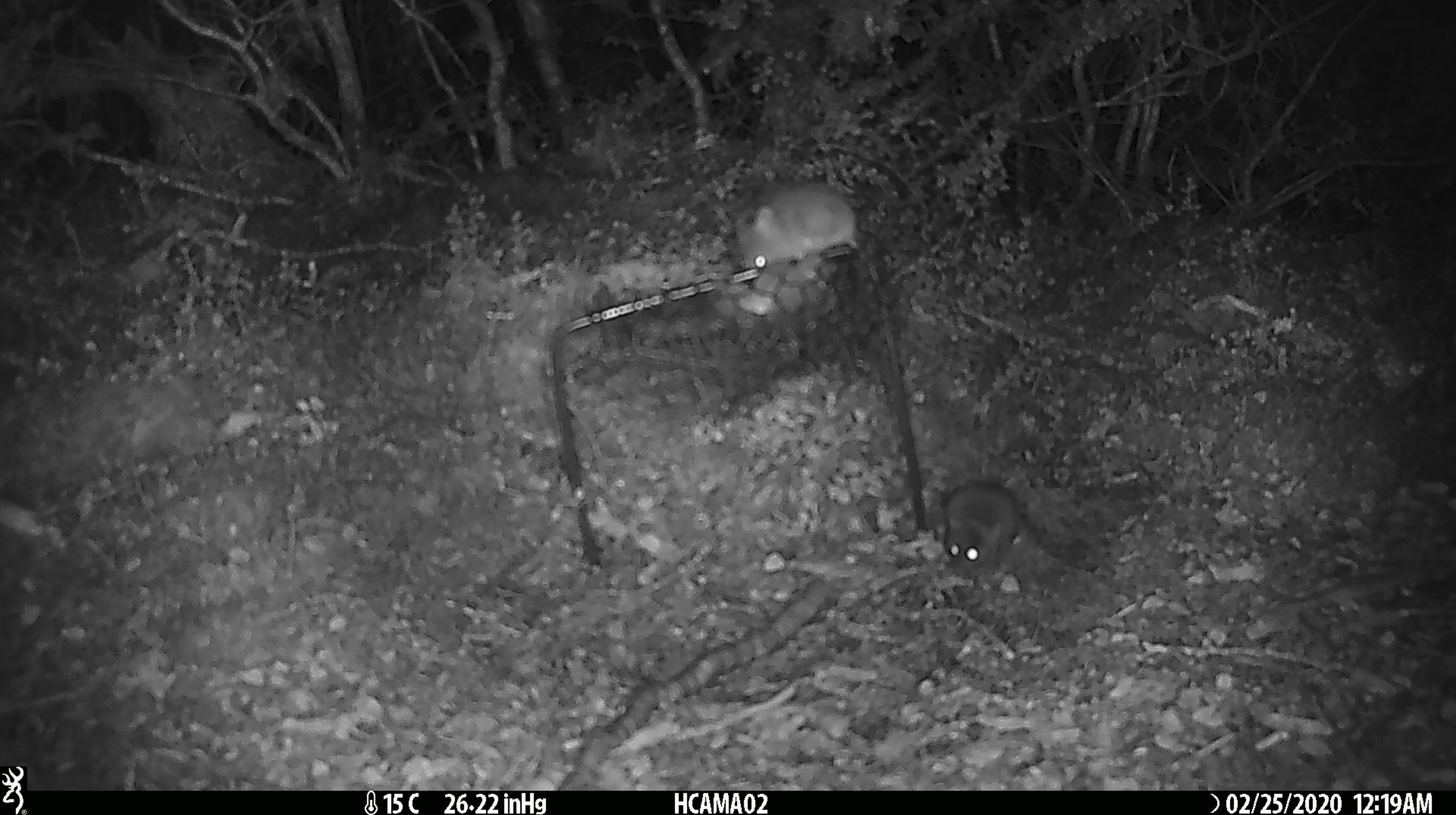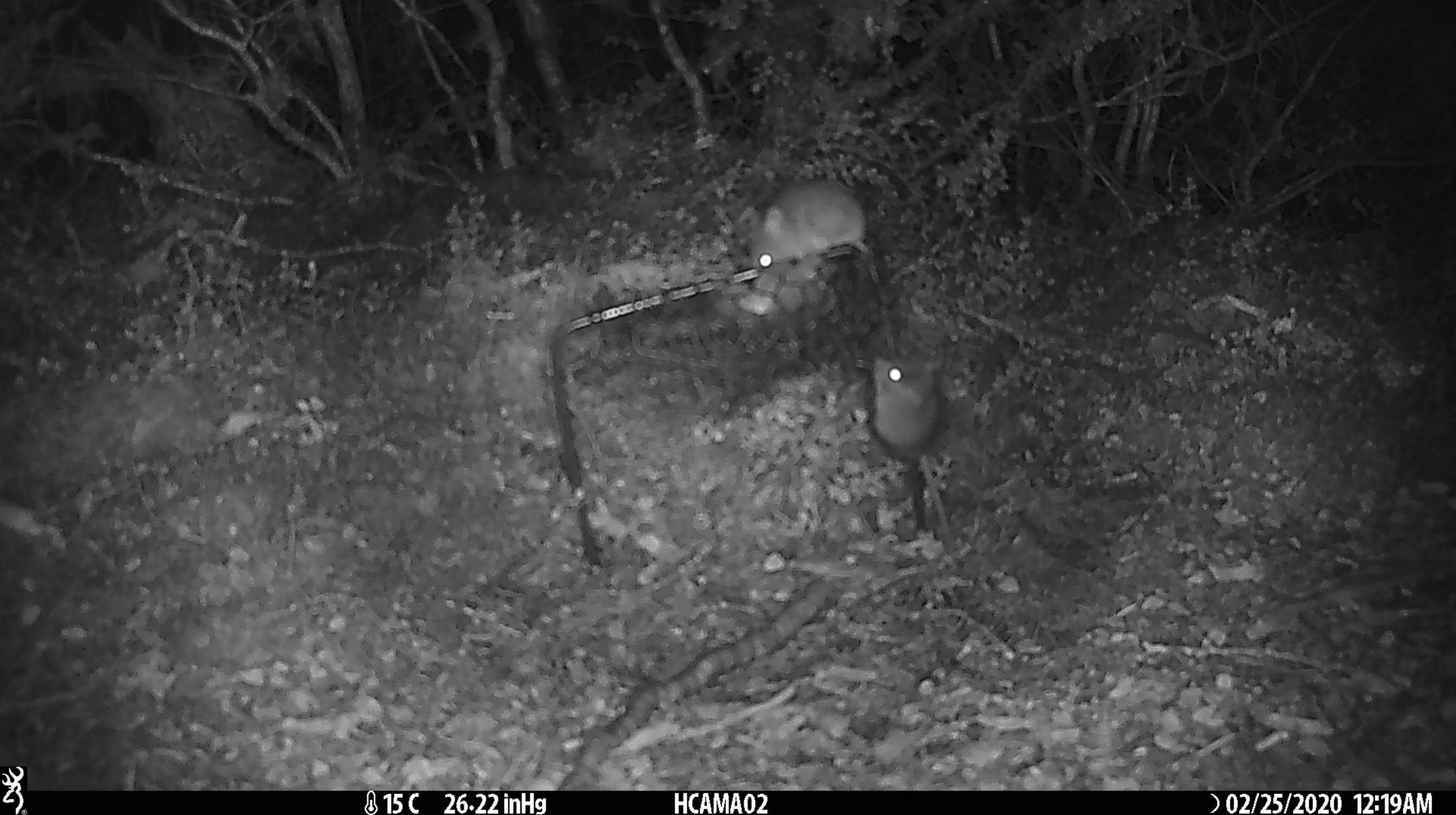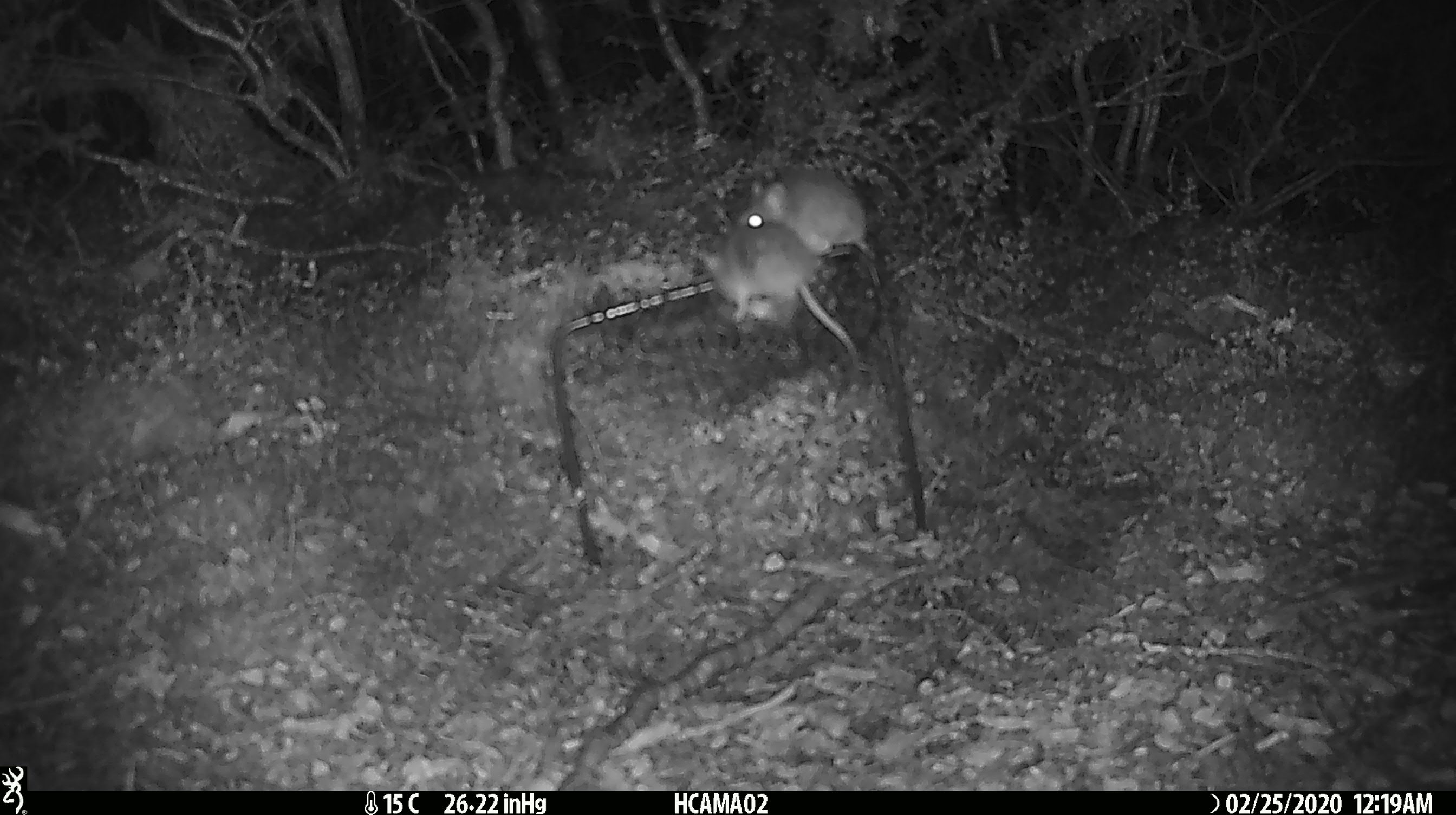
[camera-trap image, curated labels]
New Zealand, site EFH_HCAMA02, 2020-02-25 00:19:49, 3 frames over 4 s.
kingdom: Animalia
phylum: Chordata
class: Mammalia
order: Rodentia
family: Muridae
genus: Mus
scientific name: Mus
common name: mouse